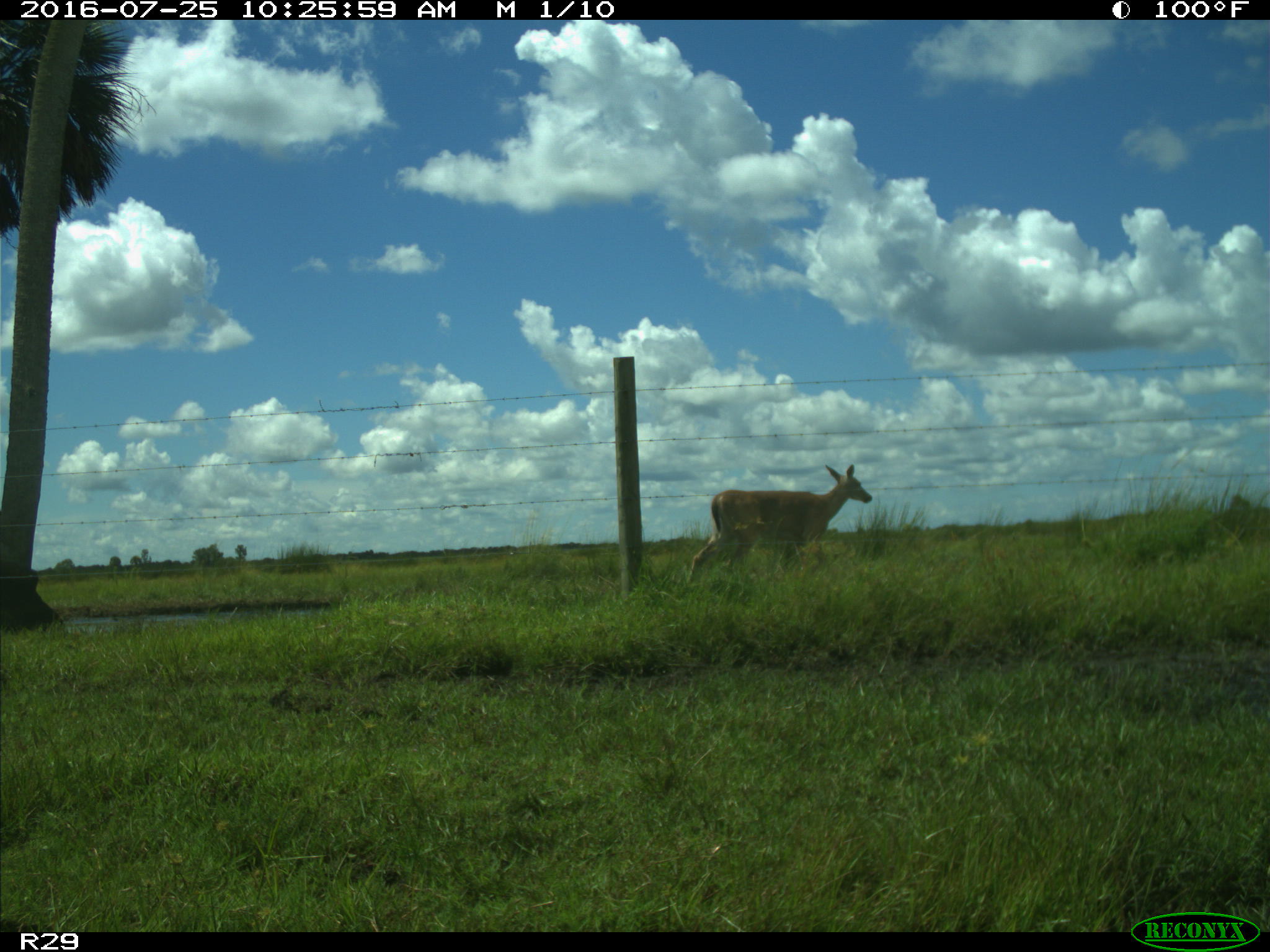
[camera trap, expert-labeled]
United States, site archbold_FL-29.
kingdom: Animalia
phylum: Chordata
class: Mammalia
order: Artiodactyla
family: Cervidae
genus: Odocoileus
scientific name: Odocoileus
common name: deer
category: unidentified deer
Unidentified deer (deer) (Odocoileus).